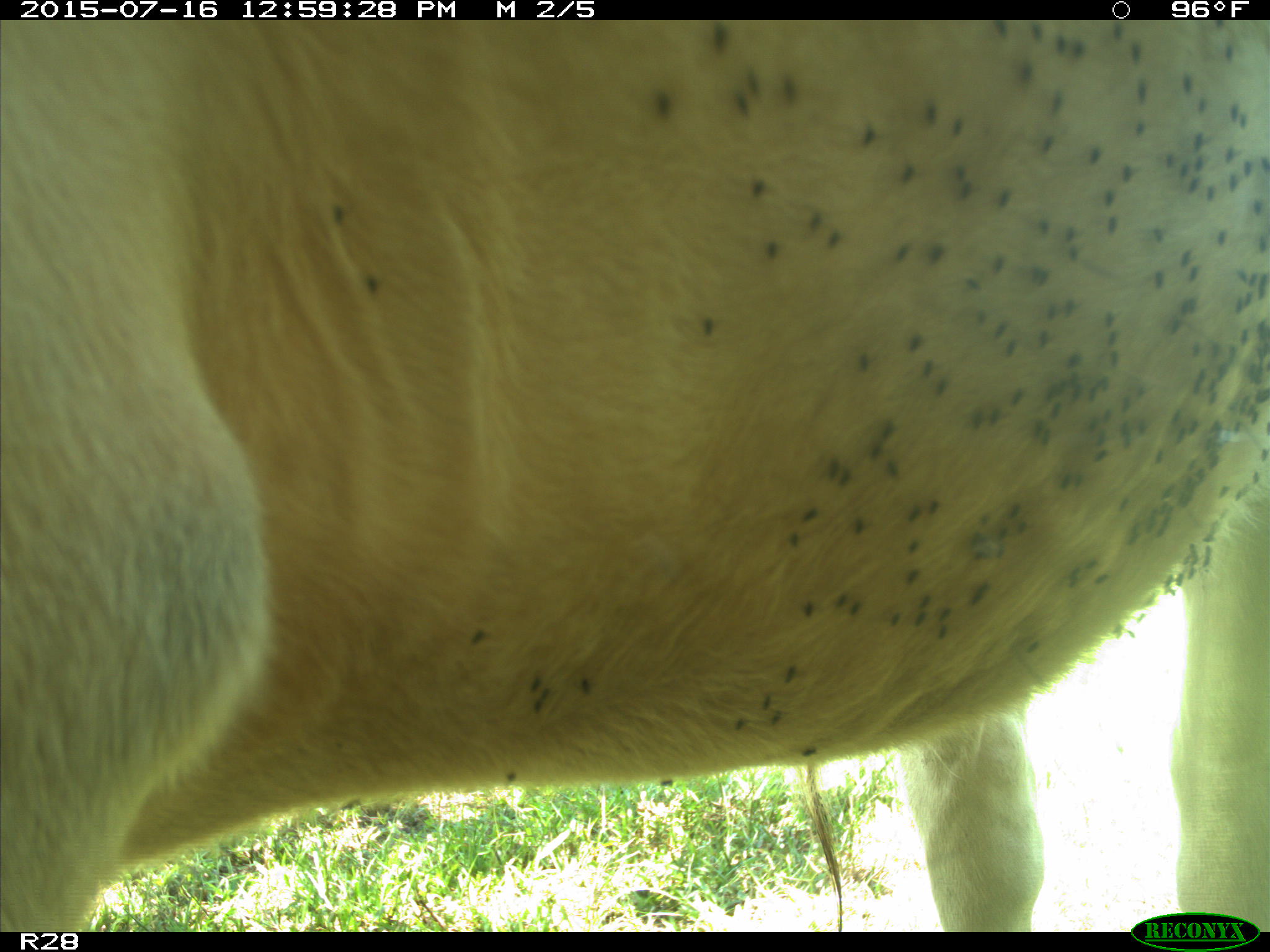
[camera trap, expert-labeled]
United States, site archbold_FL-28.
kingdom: Animalia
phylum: Chordata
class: Mammalia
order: Artiodactyla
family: Bovidae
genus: Bos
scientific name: Bos taurus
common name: domestic cow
Bos taurus (domestic cow).